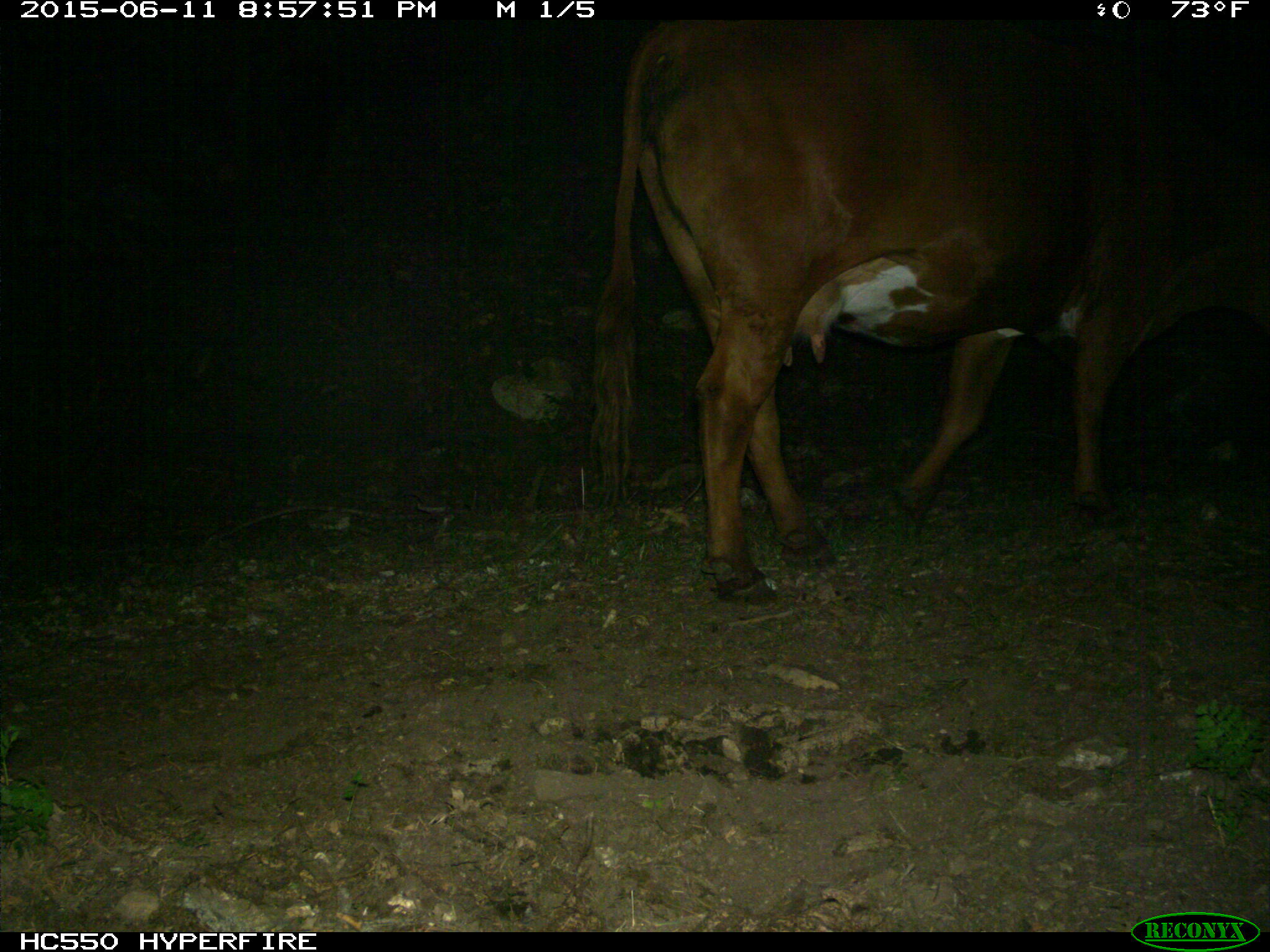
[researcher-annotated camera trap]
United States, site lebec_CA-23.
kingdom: Animalia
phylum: Chordata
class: Mammalia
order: Artiodactyla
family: Bovidae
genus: Bos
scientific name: Bos taurus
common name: domestic cow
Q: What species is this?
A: Bos taurus (domestic cow).